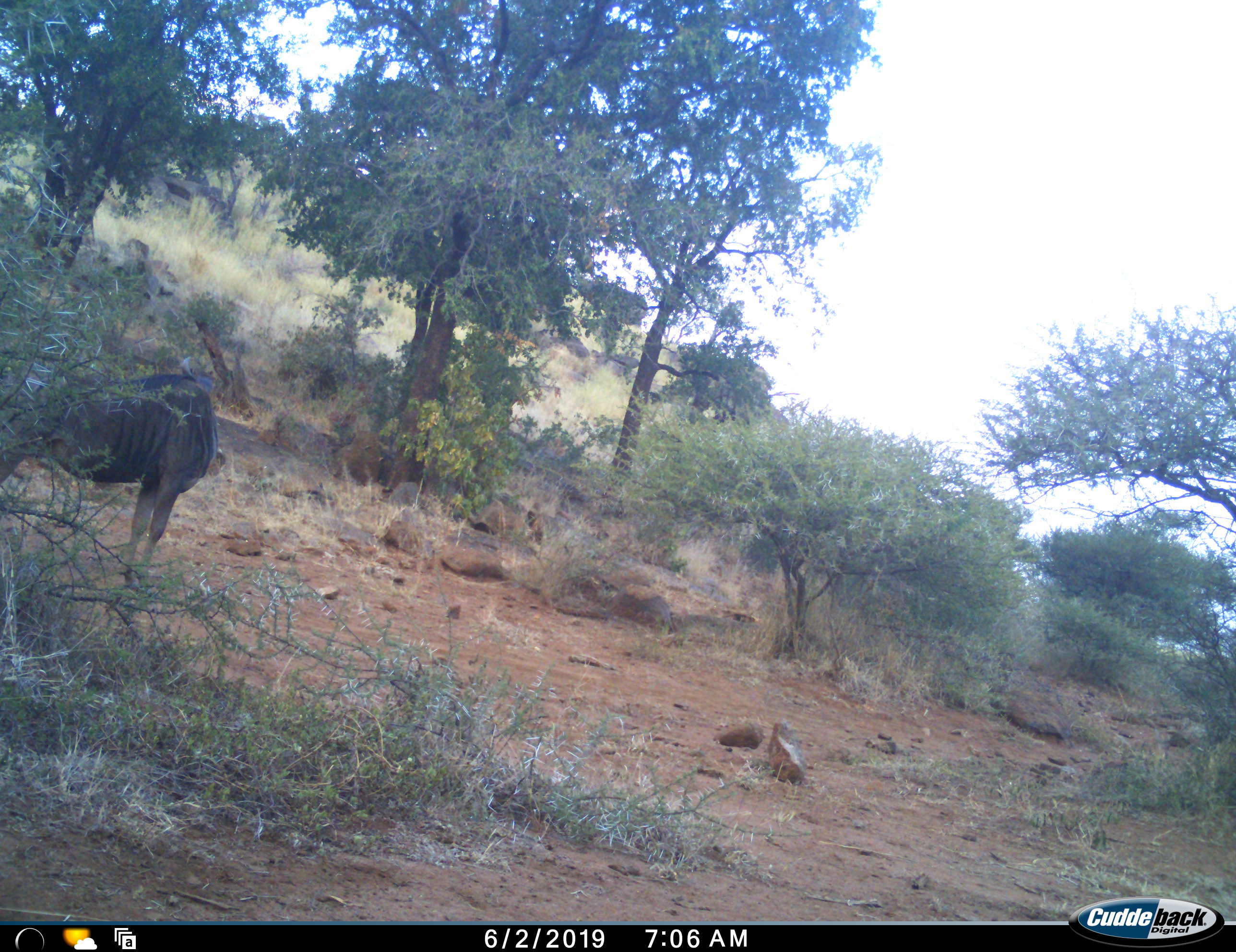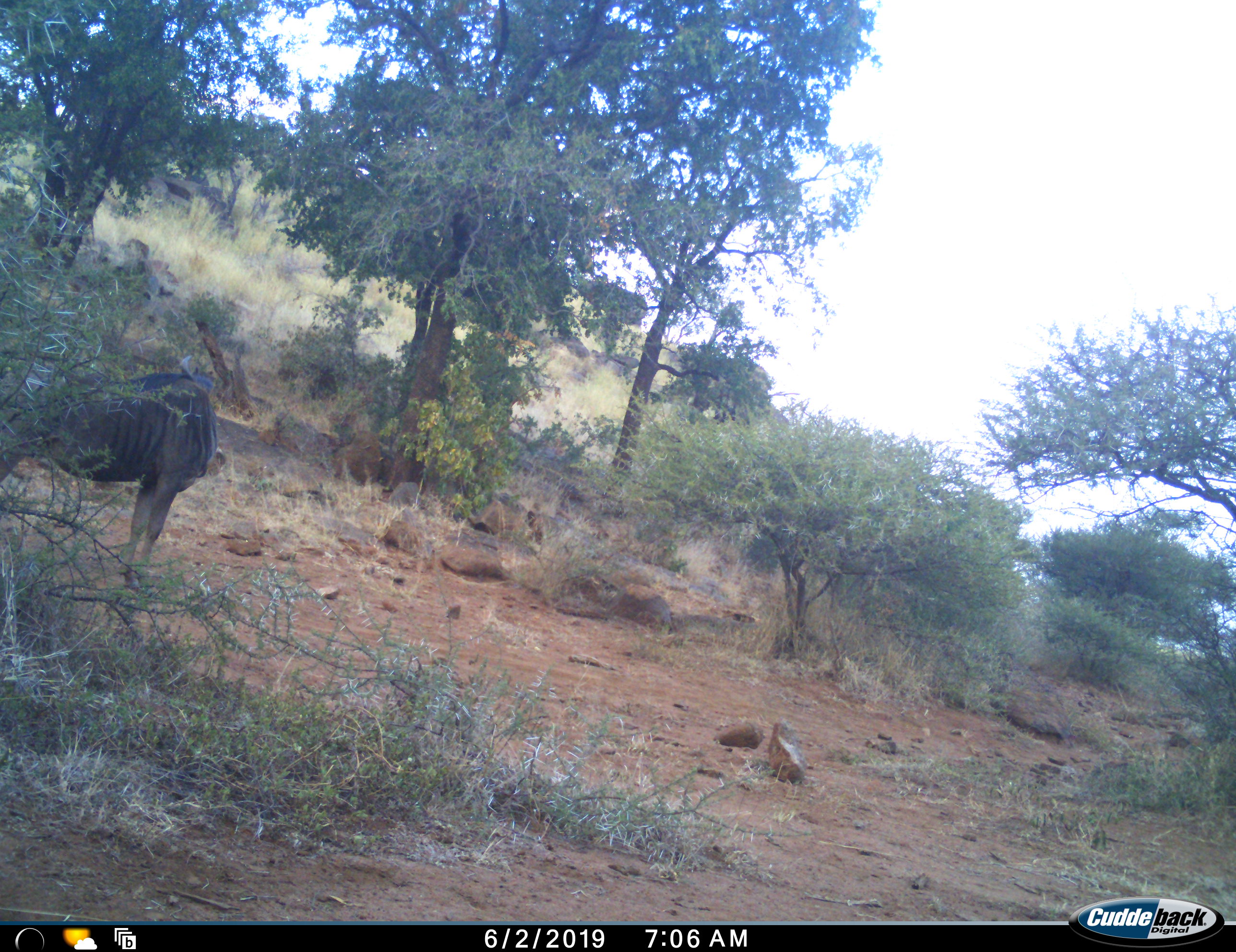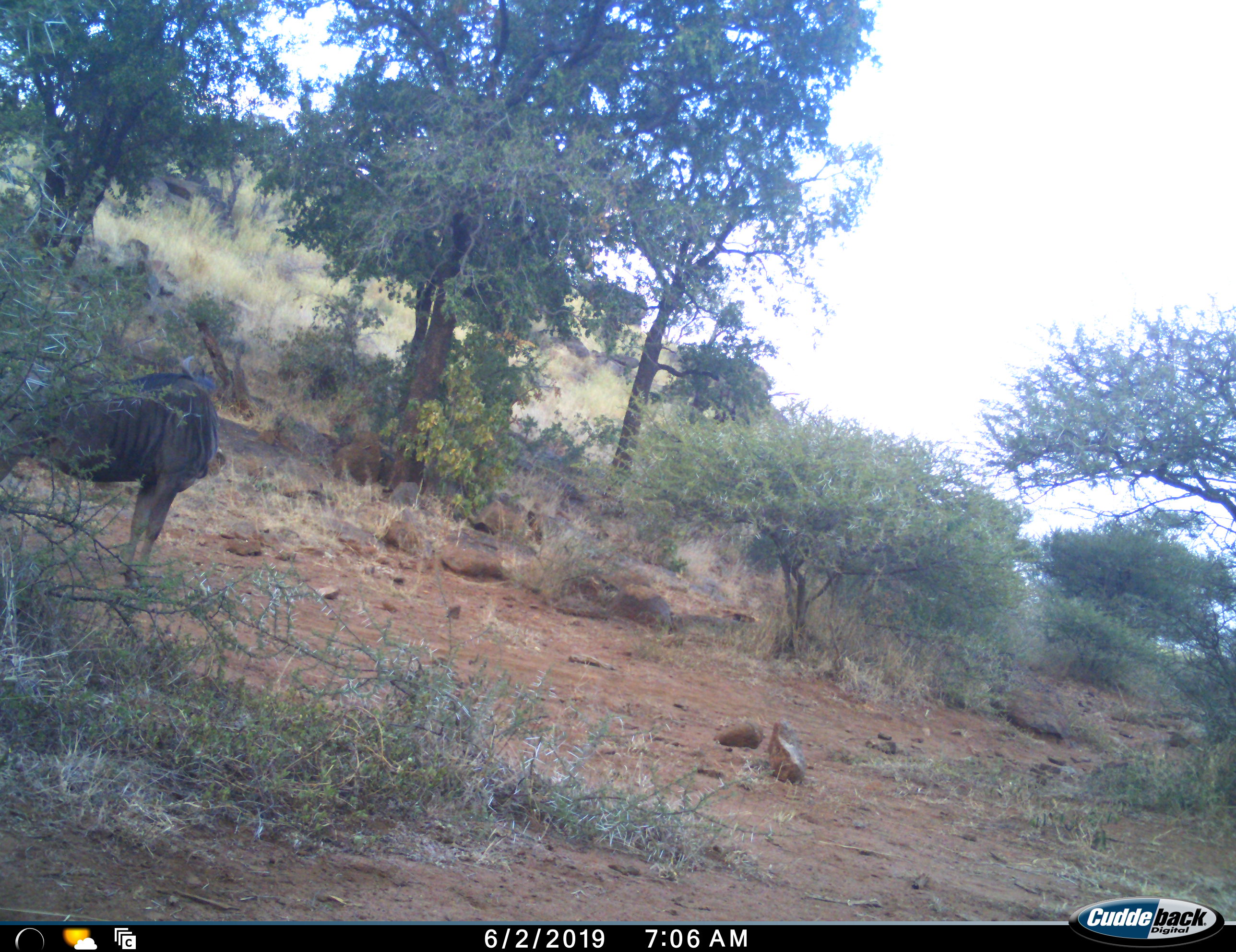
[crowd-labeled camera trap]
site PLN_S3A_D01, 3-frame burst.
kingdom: Animalia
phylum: Chordata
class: Mammalia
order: Artiodactyla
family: Bovidae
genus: Connochaetes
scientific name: Connochaetes taurinus taurinus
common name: blue wildebeest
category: wildebeestblue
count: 1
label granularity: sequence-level